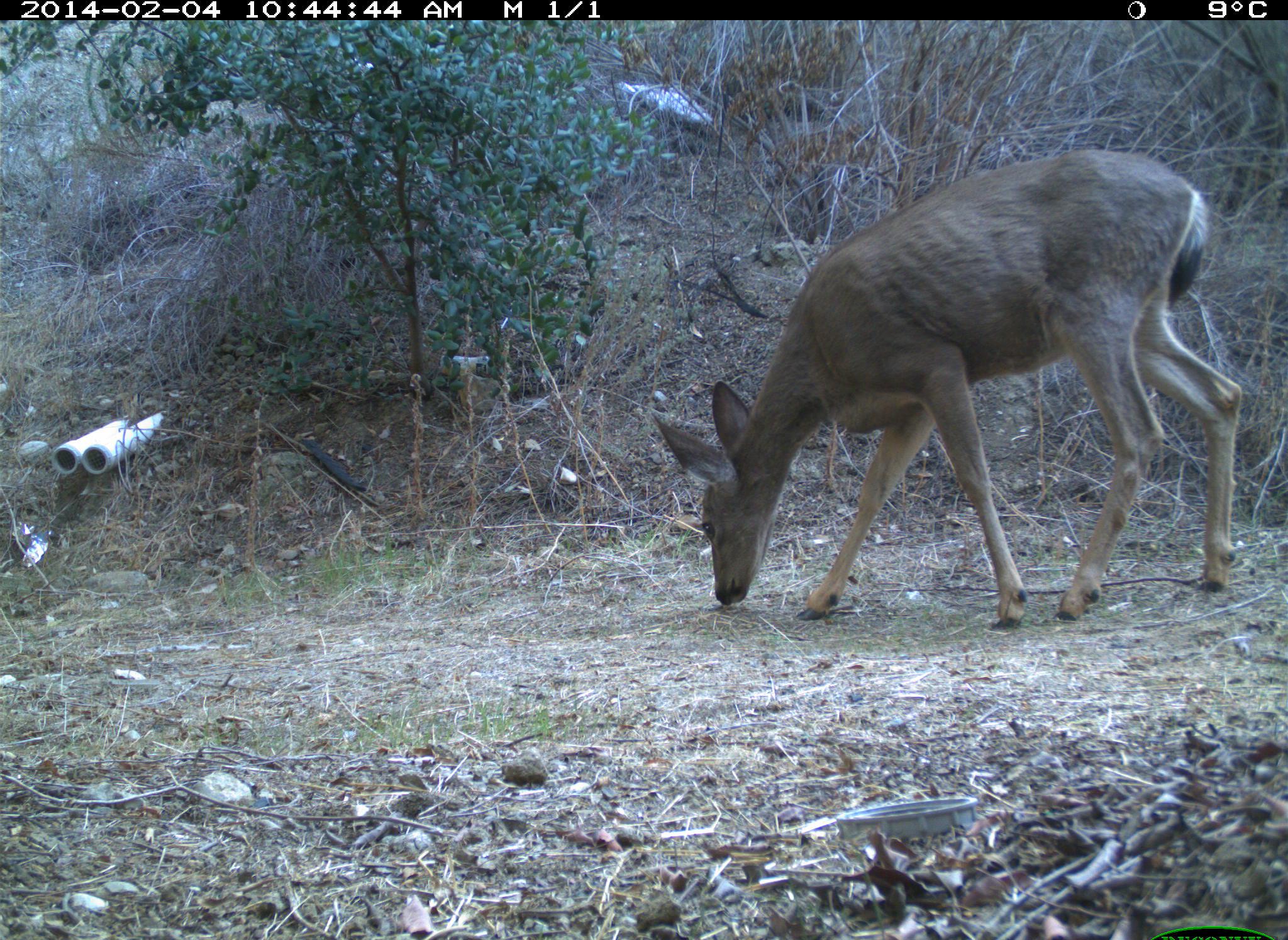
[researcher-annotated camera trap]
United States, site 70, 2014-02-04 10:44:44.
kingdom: Animalia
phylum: Chordata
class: Mammalia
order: Artiodactyla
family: Cervidae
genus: Odocoileus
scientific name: Odocoileus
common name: deer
Deer (Odocoileus).